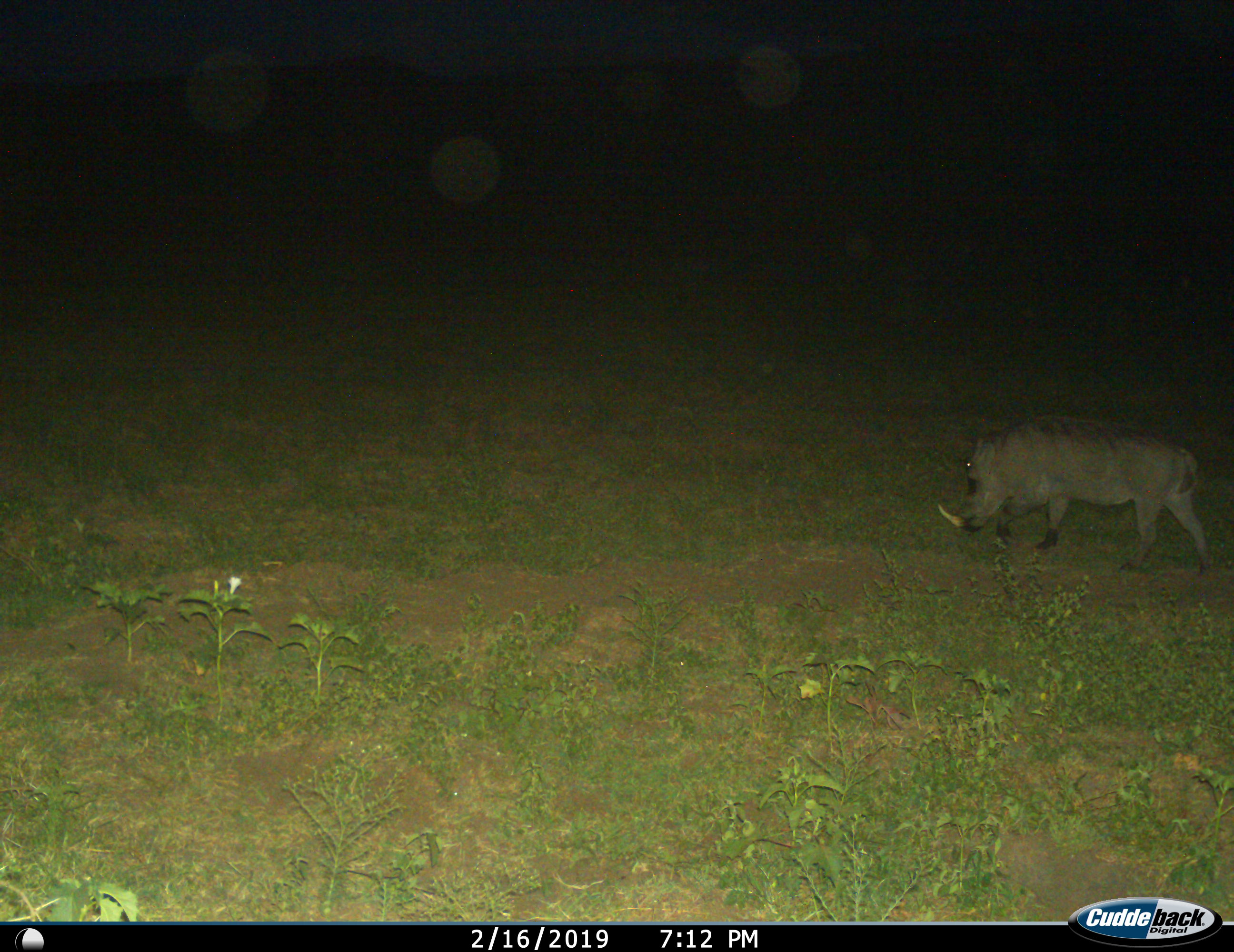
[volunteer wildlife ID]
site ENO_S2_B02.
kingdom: Animalia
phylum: Chordata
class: Mammalia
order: Artiodactyla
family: Suidae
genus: Phacochoerus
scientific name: Phacochoerus africanus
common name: warthog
Warthog (Phacochoerus africanus), count 1. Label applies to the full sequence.